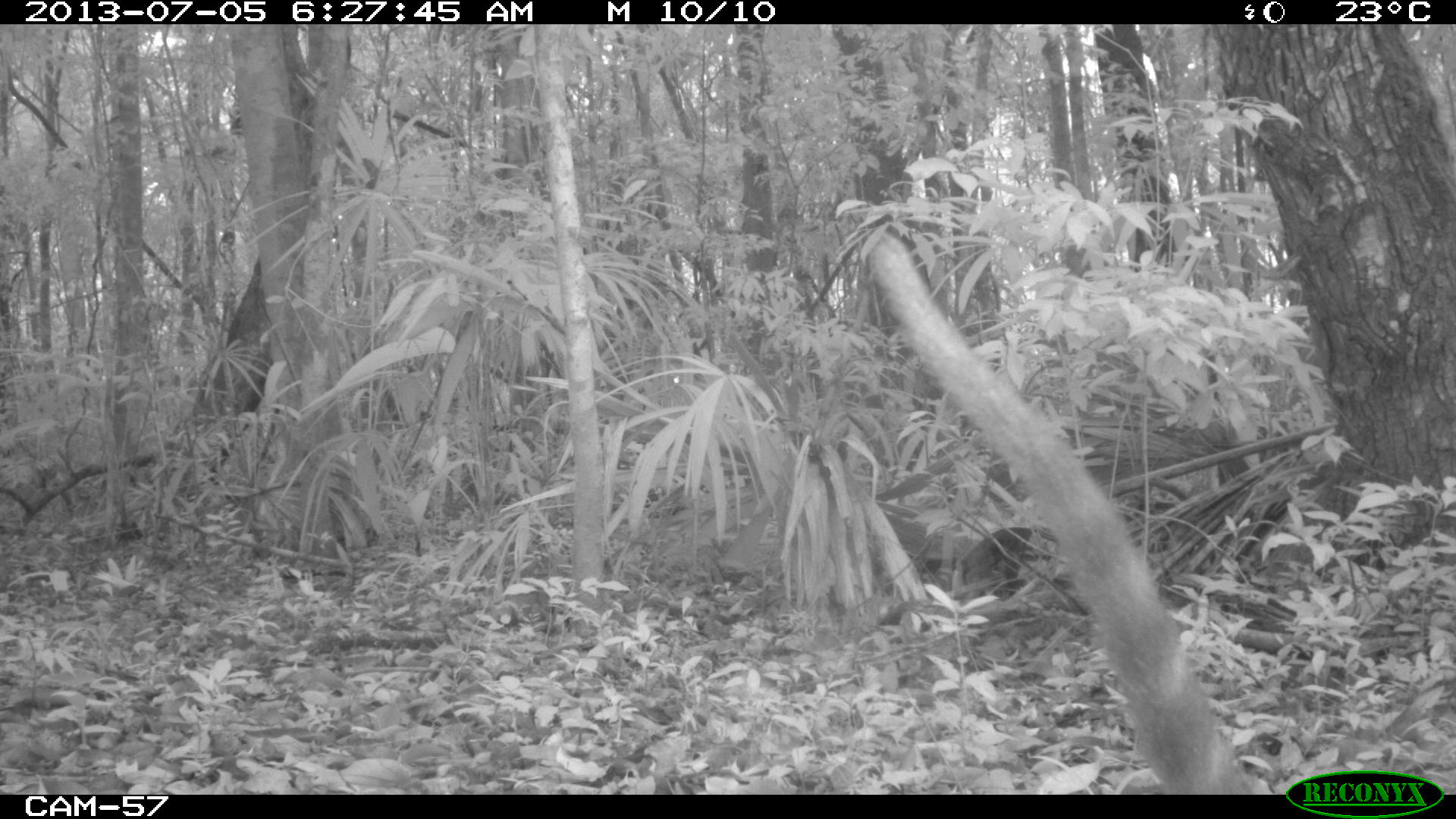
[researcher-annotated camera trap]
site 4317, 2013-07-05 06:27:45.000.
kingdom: Animalia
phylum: Chordata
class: Mammalia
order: Carnivora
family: Procyonidae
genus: Nasua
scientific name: Nasua narica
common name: white-nosed coati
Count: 1.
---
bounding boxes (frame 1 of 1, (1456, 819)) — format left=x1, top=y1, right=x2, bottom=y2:
nasua narica: left=867, top=229, right=1256, bottom=794